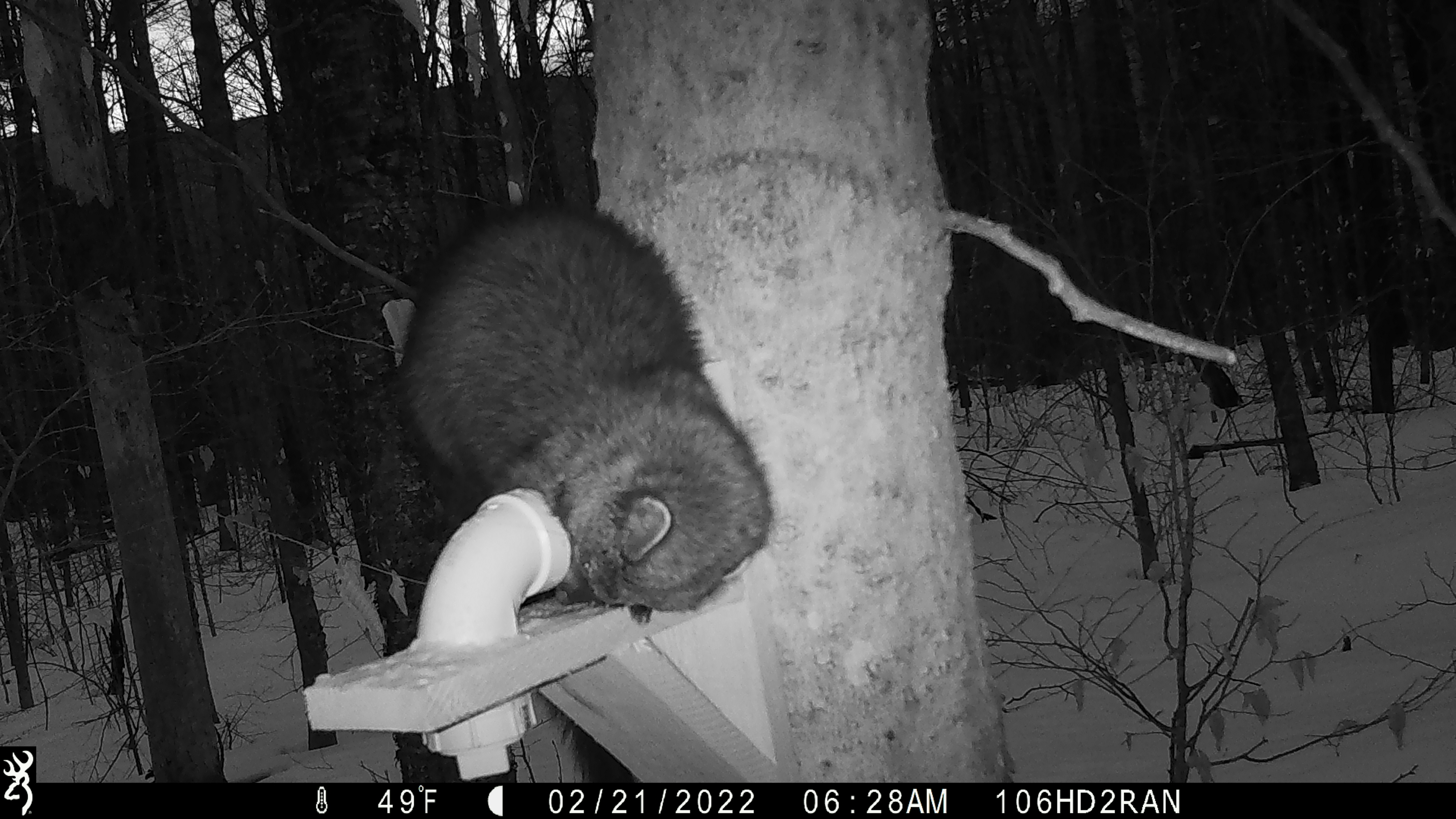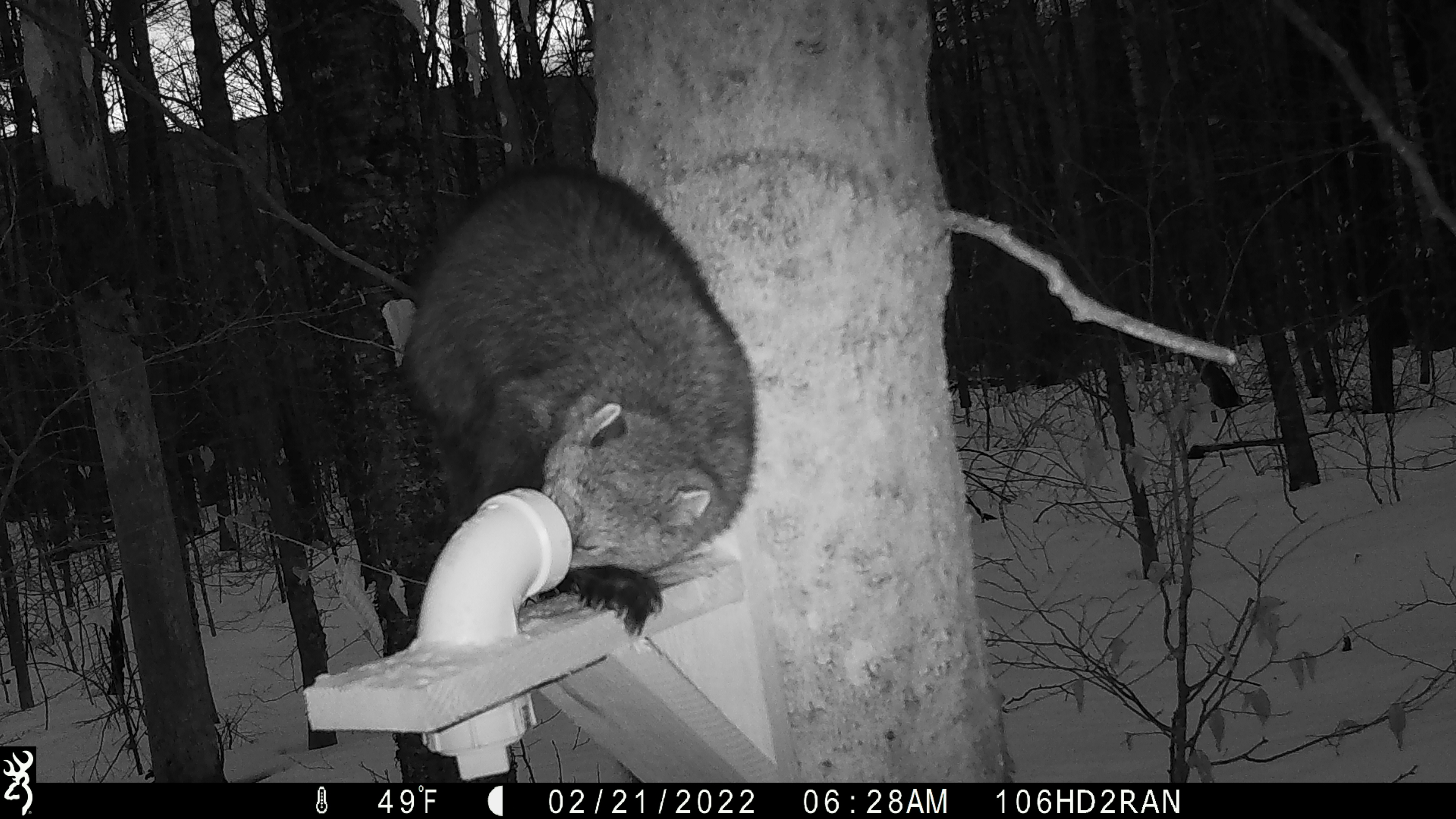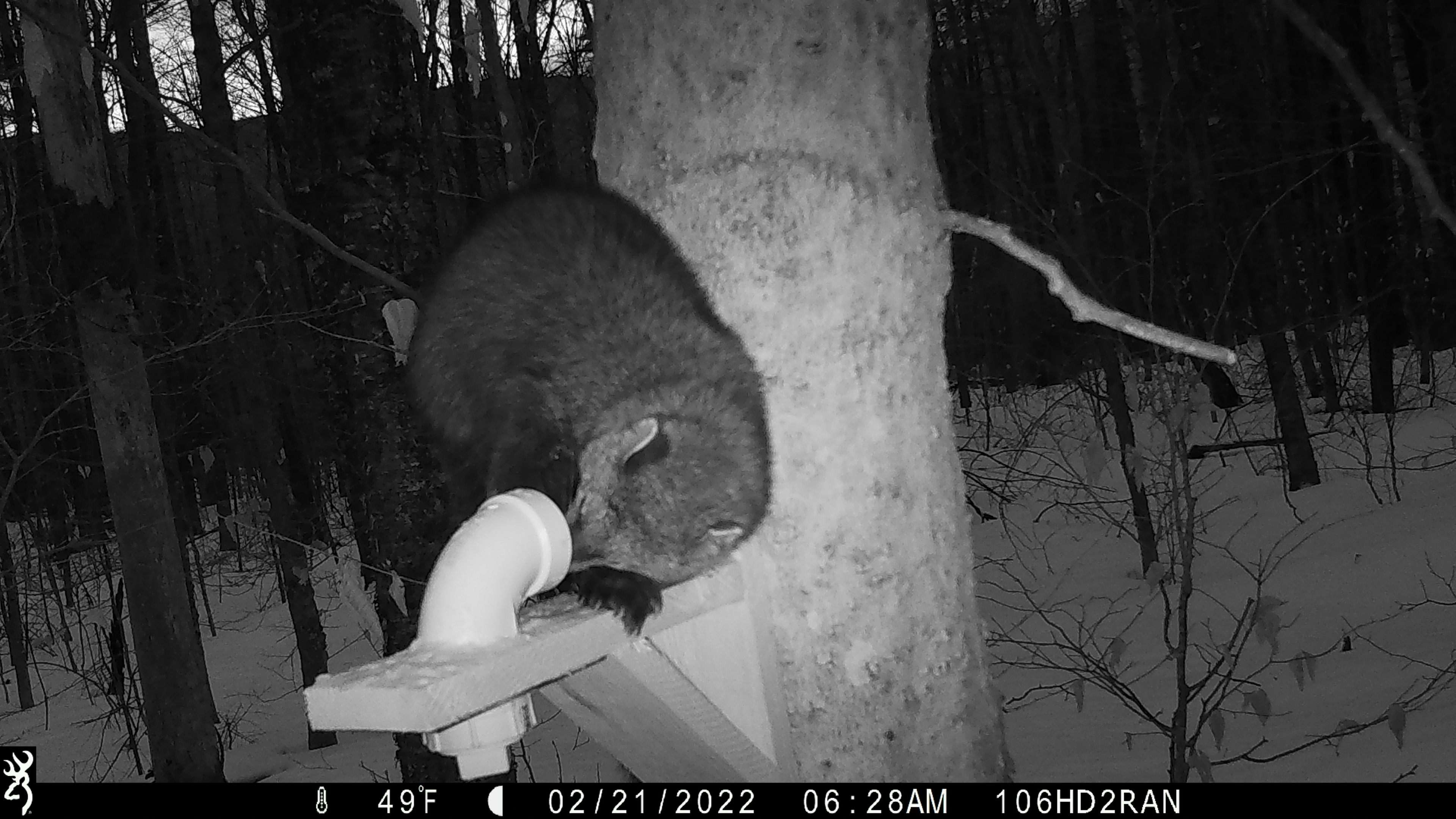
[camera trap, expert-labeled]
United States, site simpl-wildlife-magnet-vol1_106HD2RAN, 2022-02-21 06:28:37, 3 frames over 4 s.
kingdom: Animalia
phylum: Chordata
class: Mammalia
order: Carnivora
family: Mustelidae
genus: Pekania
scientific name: Pekania pennanti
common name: fisher